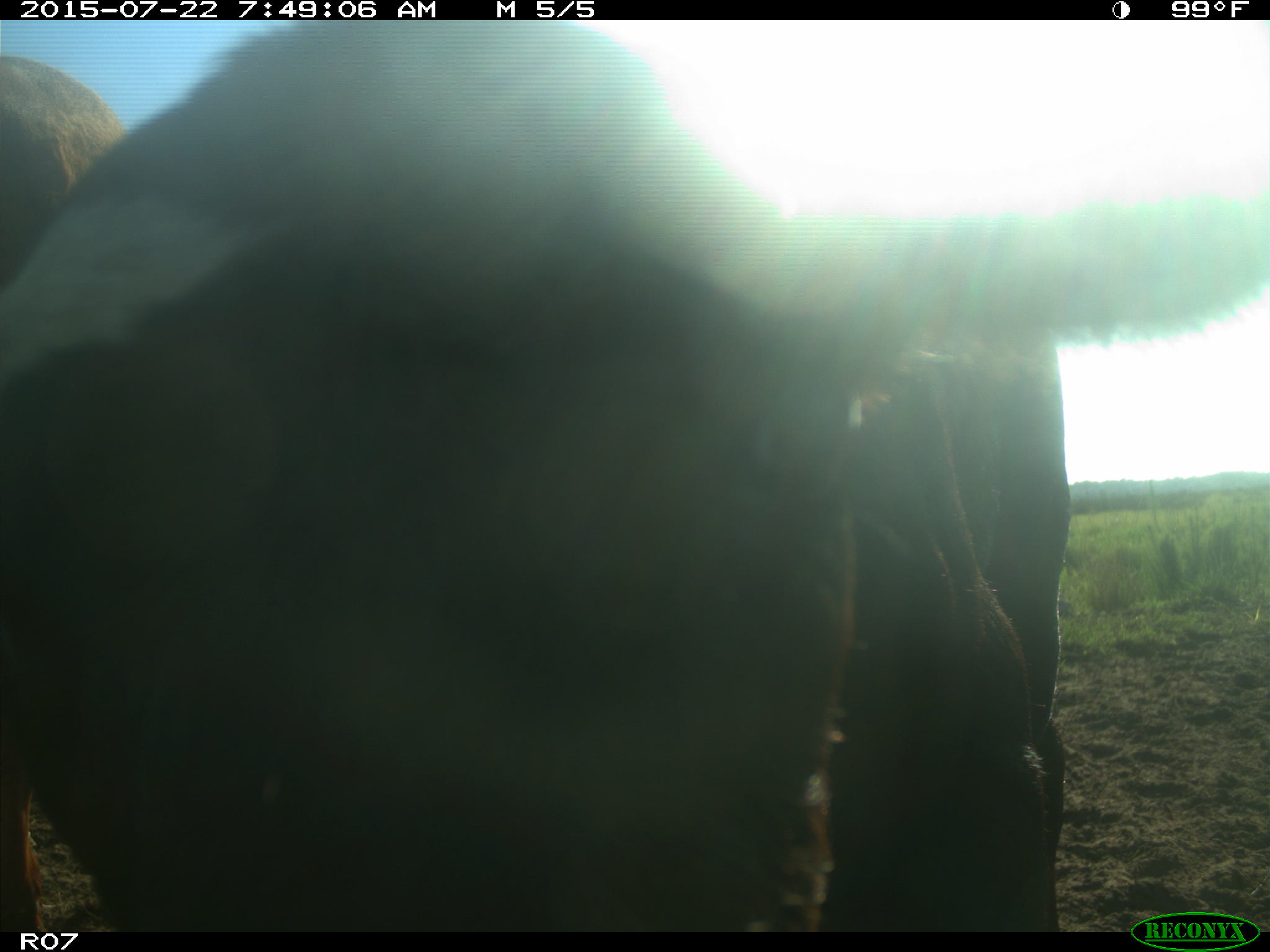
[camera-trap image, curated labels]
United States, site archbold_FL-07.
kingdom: Animalia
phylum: Chordata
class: Mammalia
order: Artiodactyla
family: Cervidae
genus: Odocoileus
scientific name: Odocoileus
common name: deer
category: unidentified deer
Unidentified deer (deer) (Odocoileus).